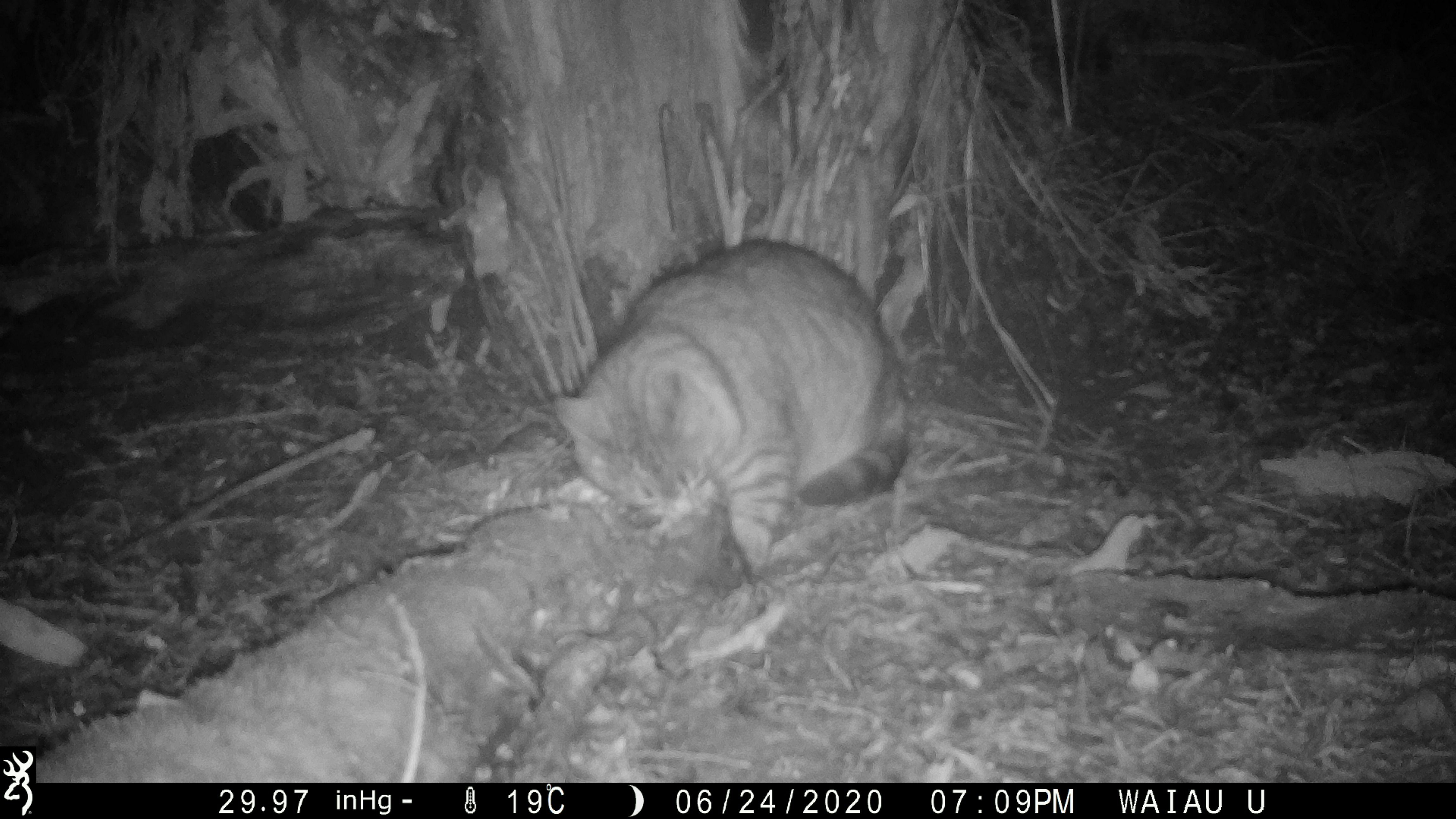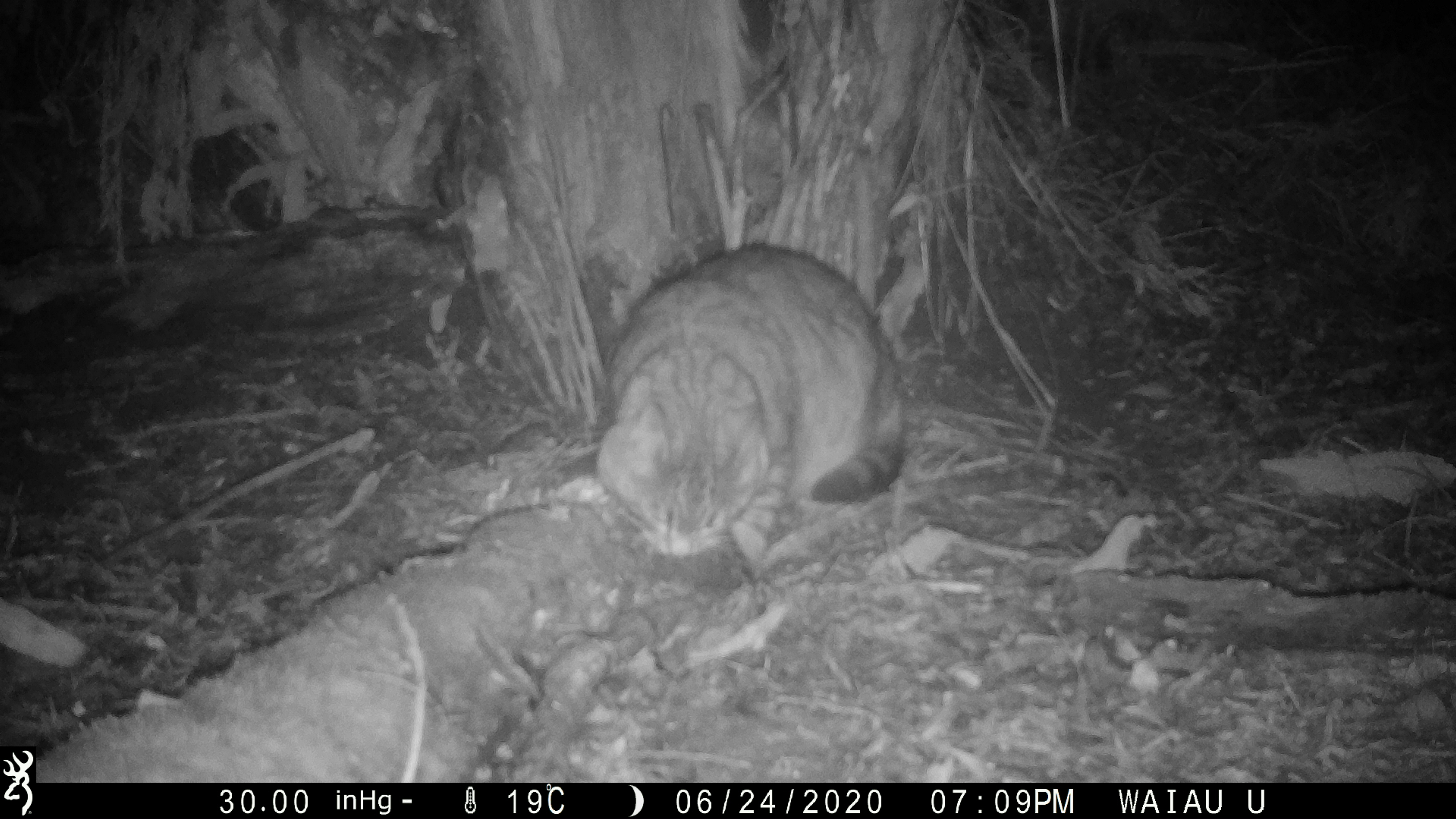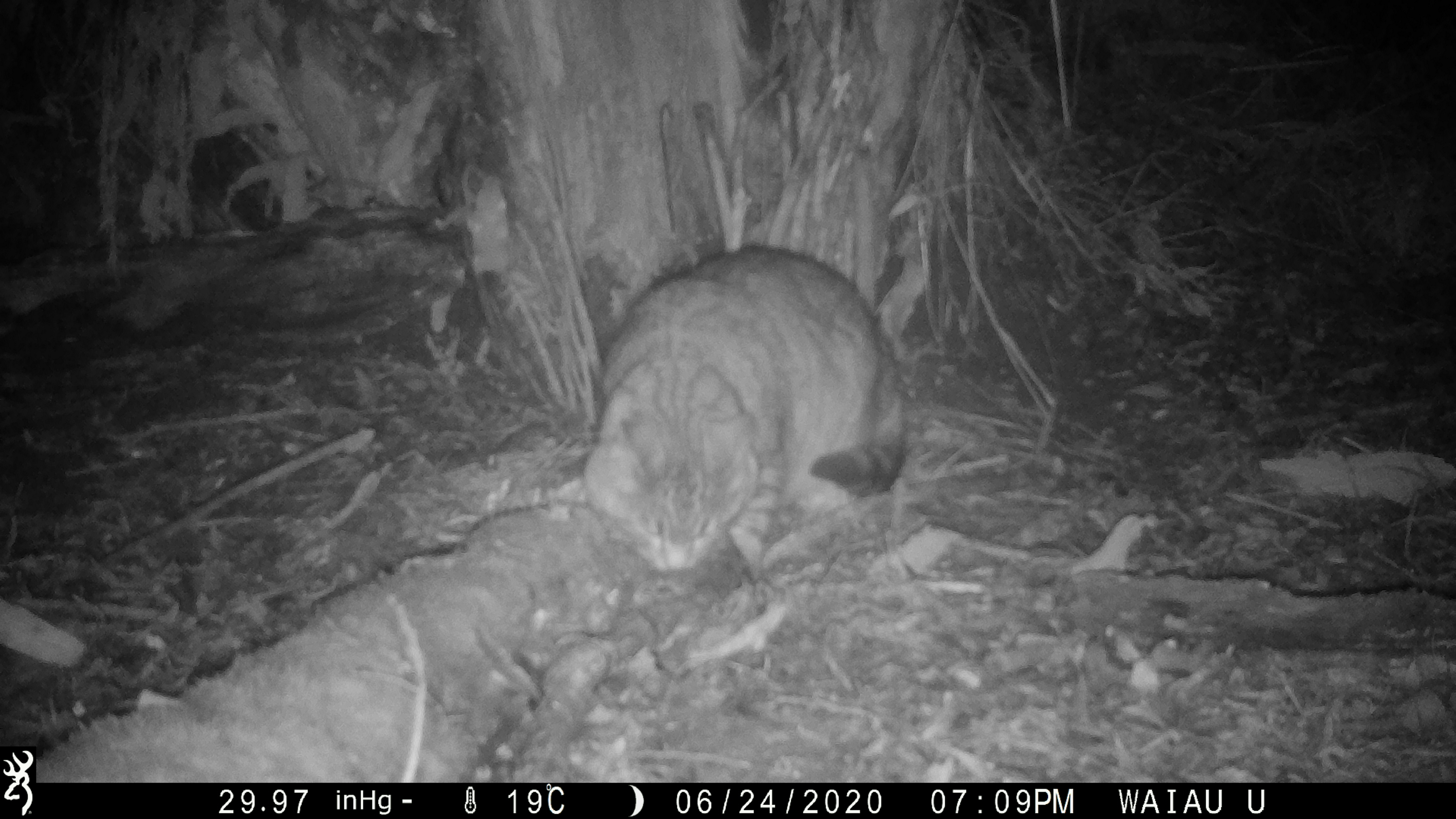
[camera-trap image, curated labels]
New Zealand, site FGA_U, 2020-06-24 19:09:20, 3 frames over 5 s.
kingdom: Animalia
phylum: Chordata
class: Mammalia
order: Carnivora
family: Felidae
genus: Felis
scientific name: Felis catus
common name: domestic cat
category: cat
Cat (domestic cat) (Felis catus).